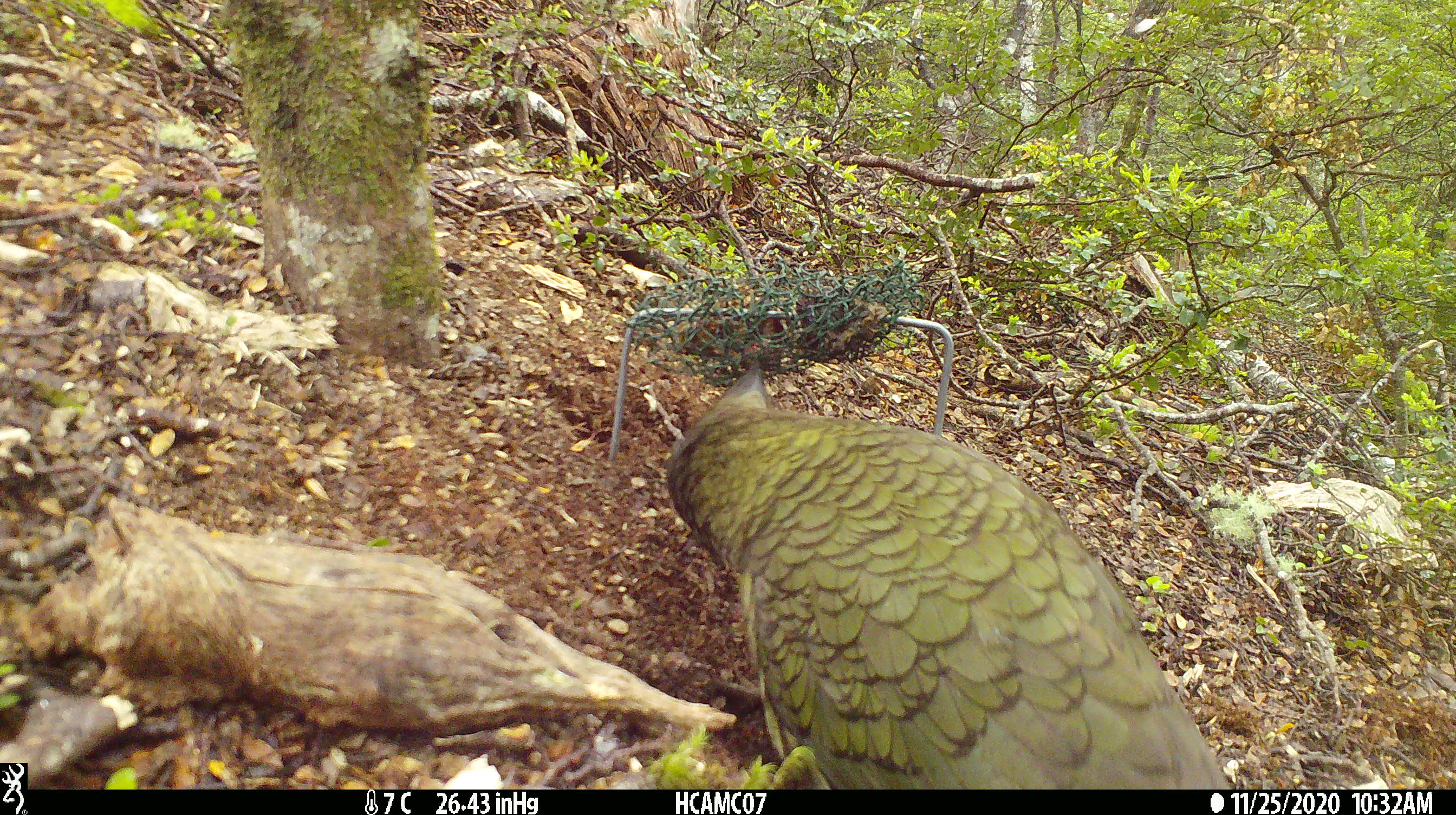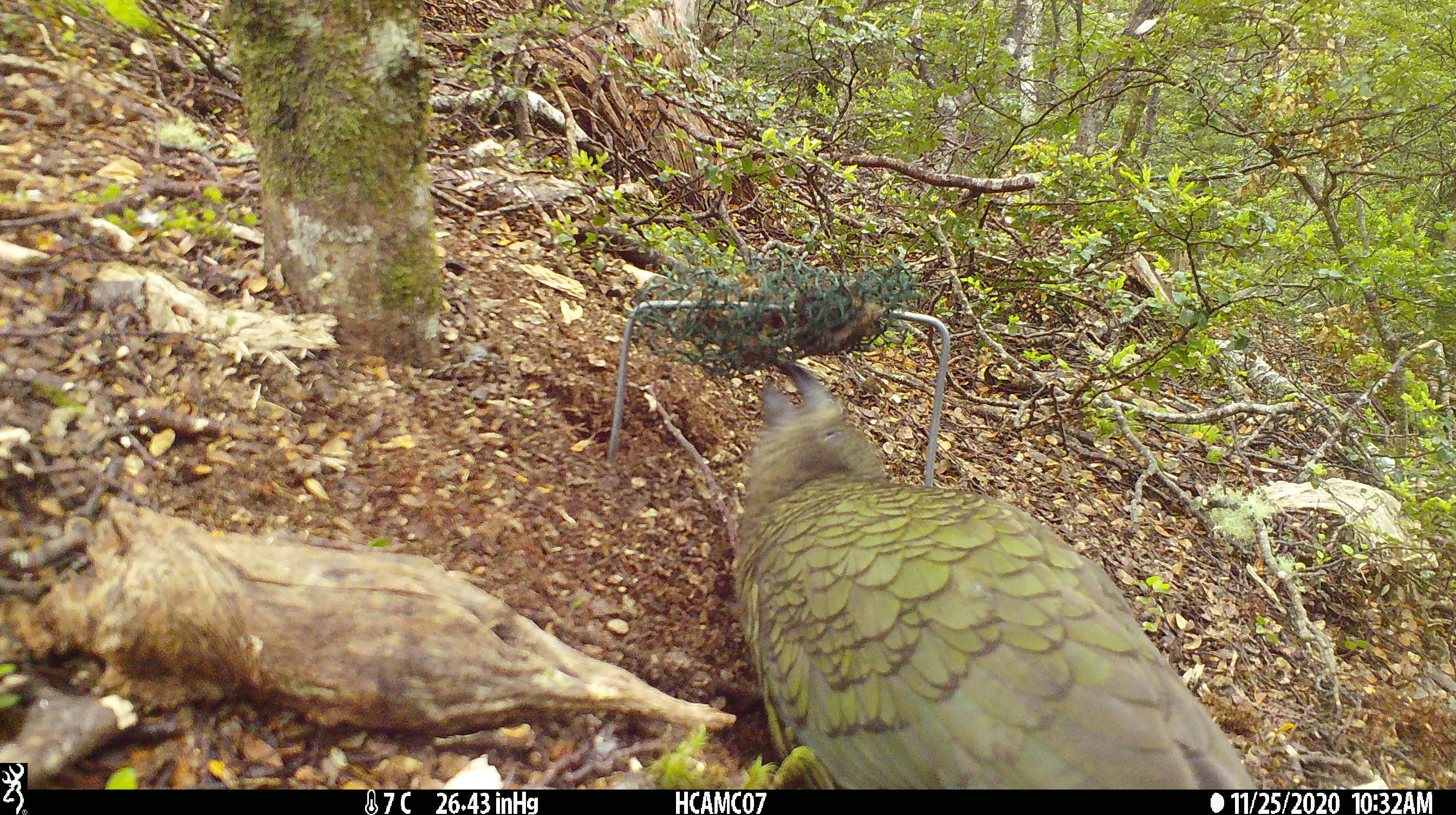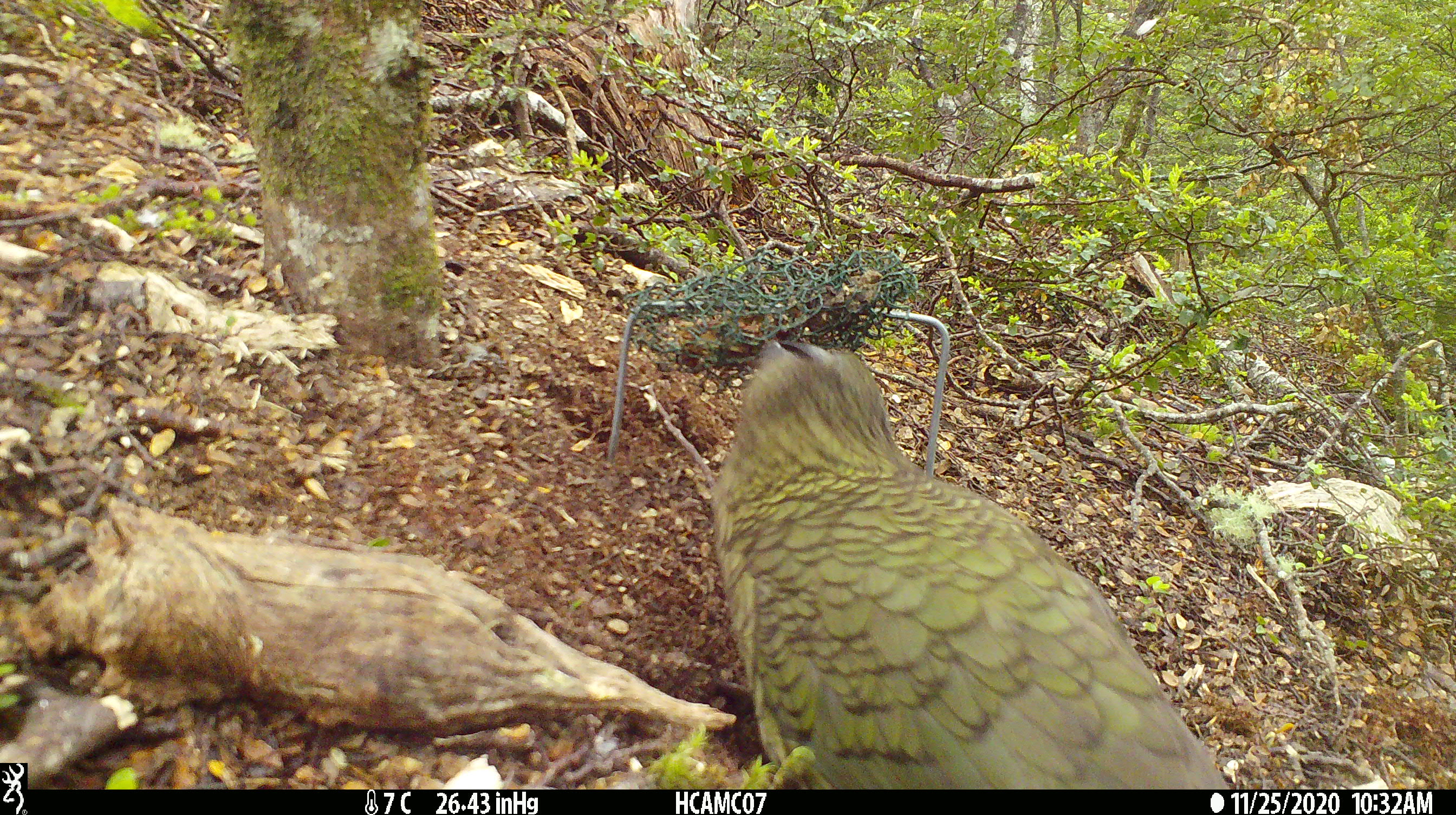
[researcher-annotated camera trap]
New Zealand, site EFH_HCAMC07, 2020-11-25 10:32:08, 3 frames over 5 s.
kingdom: Animalia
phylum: Chordata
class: Aves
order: Psittaciformes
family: Strigopidae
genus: Nestor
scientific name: Nestor notabilis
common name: kea